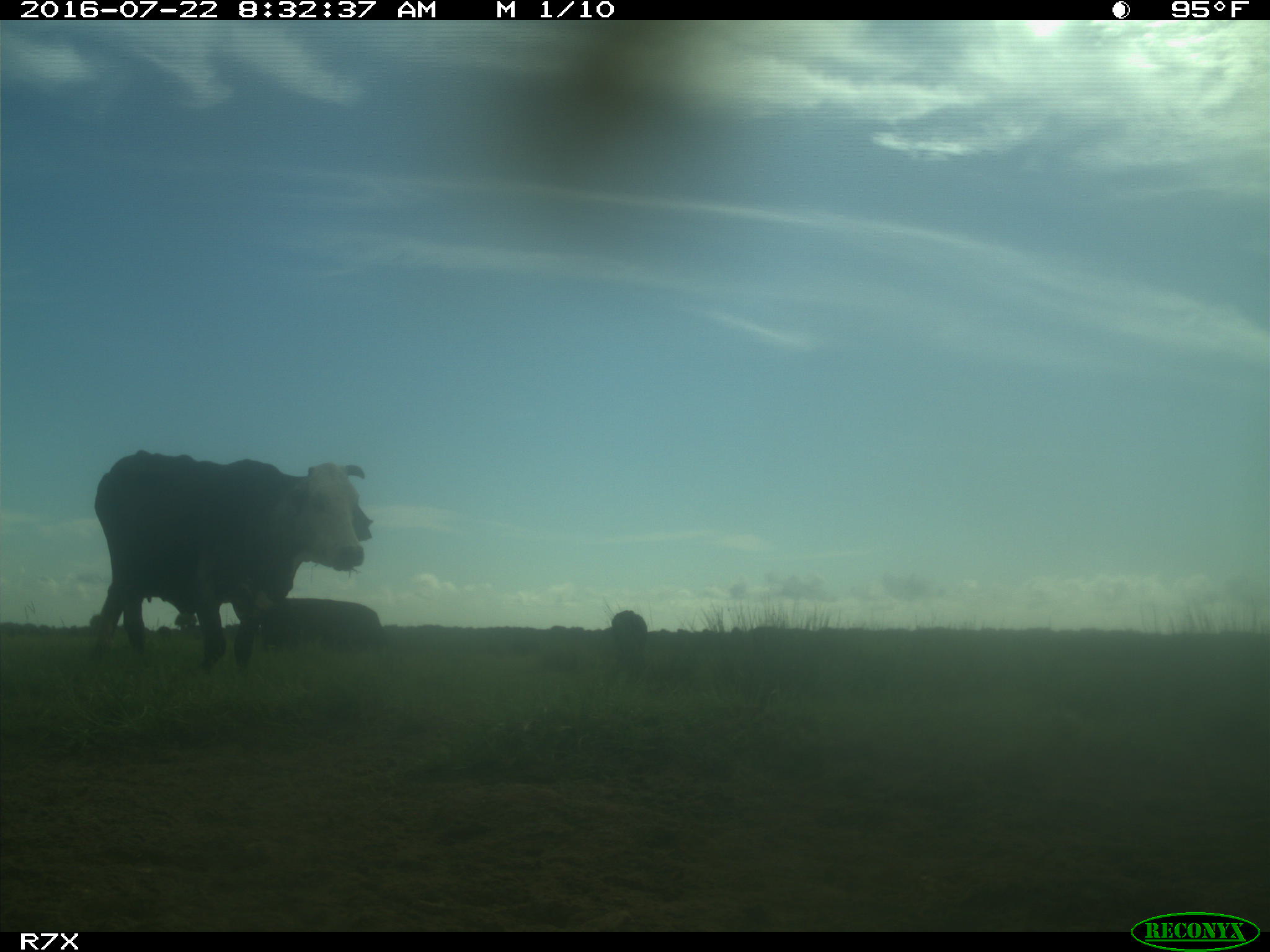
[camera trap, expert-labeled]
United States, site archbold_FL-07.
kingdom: Animalia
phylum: Chordata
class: Mammalia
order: Artiodactyla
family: Bovidae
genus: Bos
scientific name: Bos taurus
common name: domestic cow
Bos taurus (domestic cow).